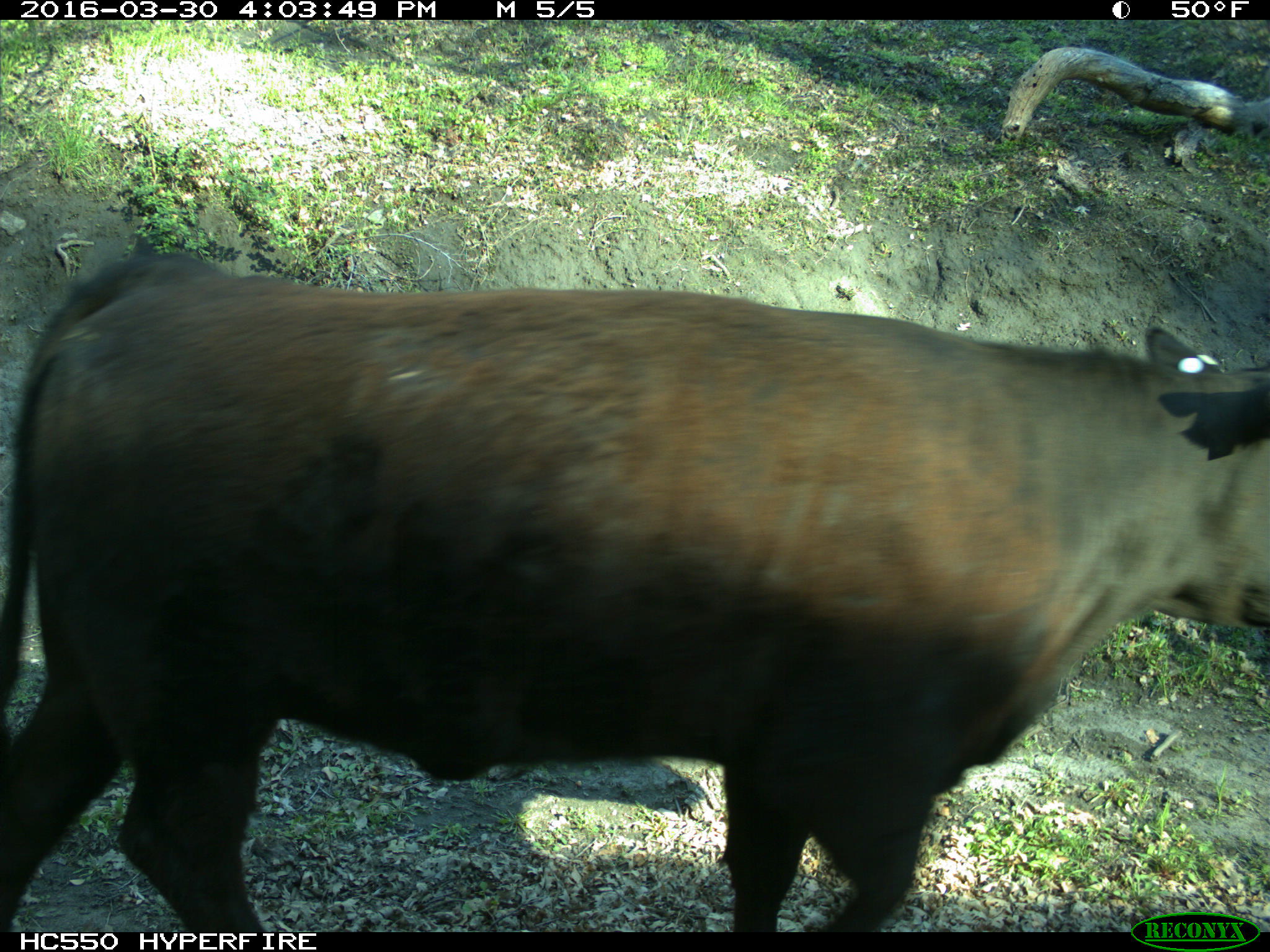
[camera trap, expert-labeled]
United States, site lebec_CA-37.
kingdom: Animalia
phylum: Chordata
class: Mammalia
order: Artiodactyla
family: Bovidae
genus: Bos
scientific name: Bos taurus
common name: domestic cow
Bos taurus (domestic cow).